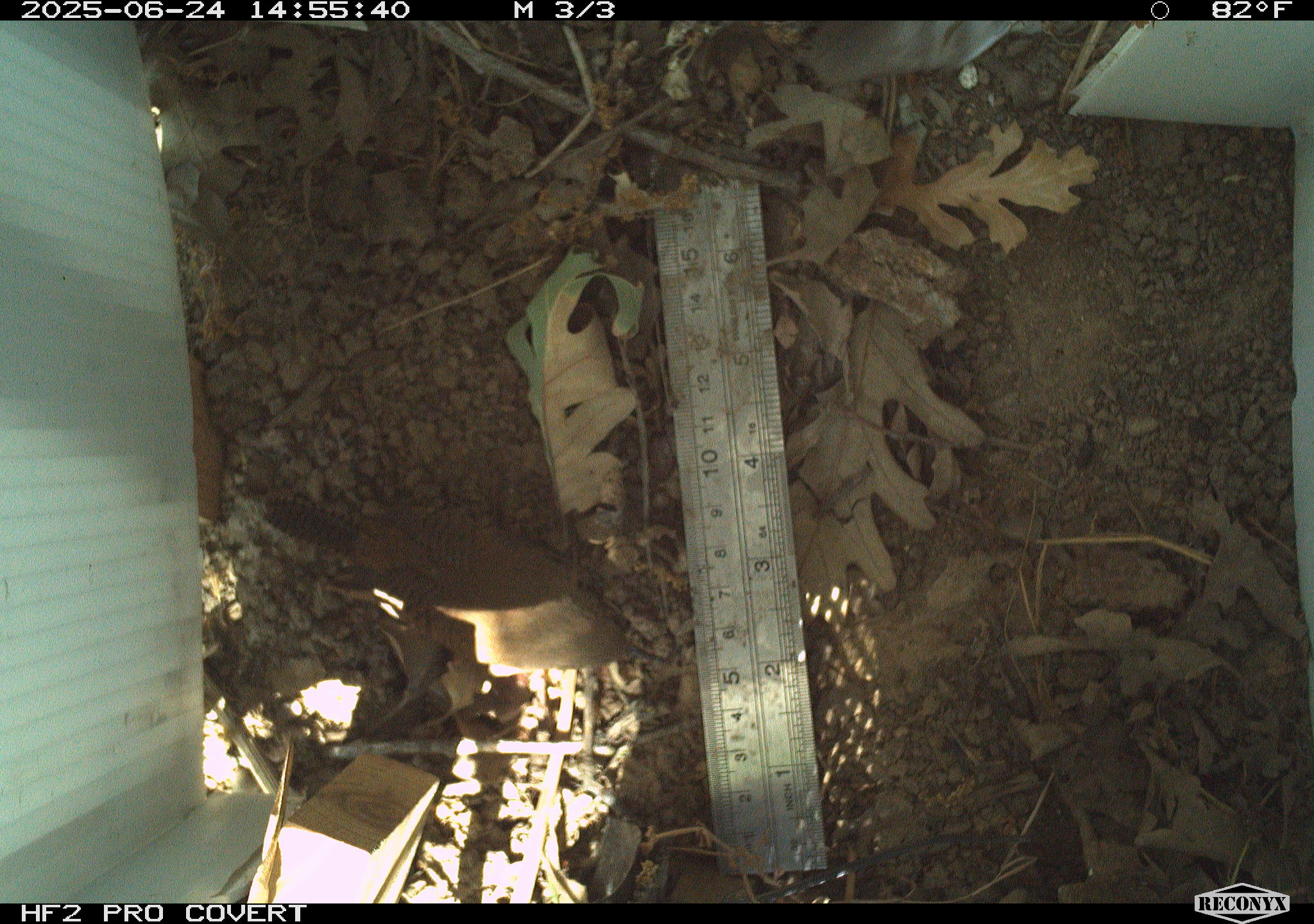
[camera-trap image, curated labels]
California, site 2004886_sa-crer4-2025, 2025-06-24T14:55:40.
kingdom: Animalia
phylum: Chordata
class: Aves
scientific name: Aves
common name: bird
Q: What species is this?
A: Bird (Aves).